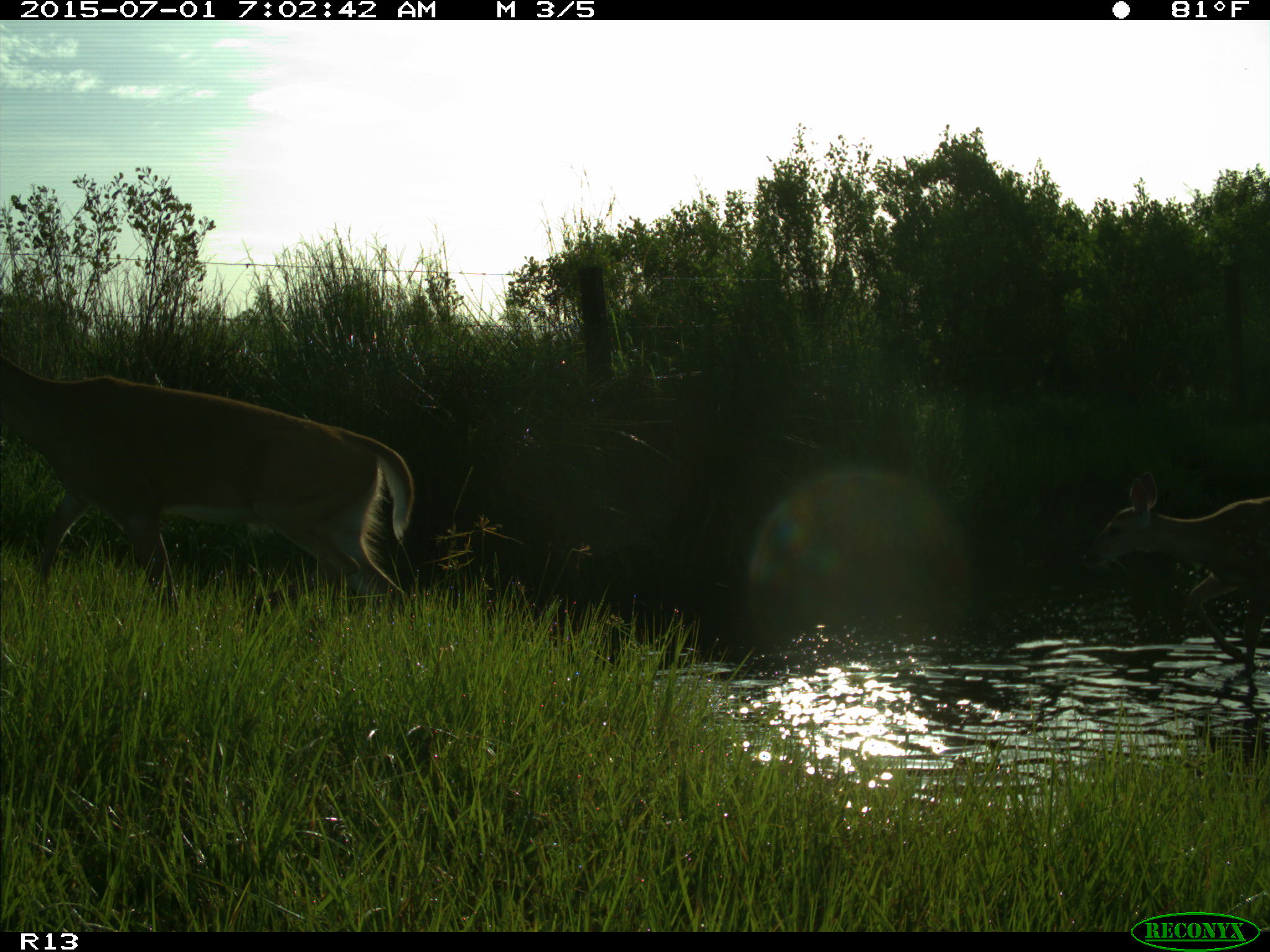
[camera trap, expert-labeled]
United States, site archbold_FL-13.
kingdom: Animalia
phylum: Chordata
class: Mammalia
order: Artiodactyla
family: Cervidae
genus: Odocoileus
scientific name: Odocoileus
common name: deer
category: unidentified deer